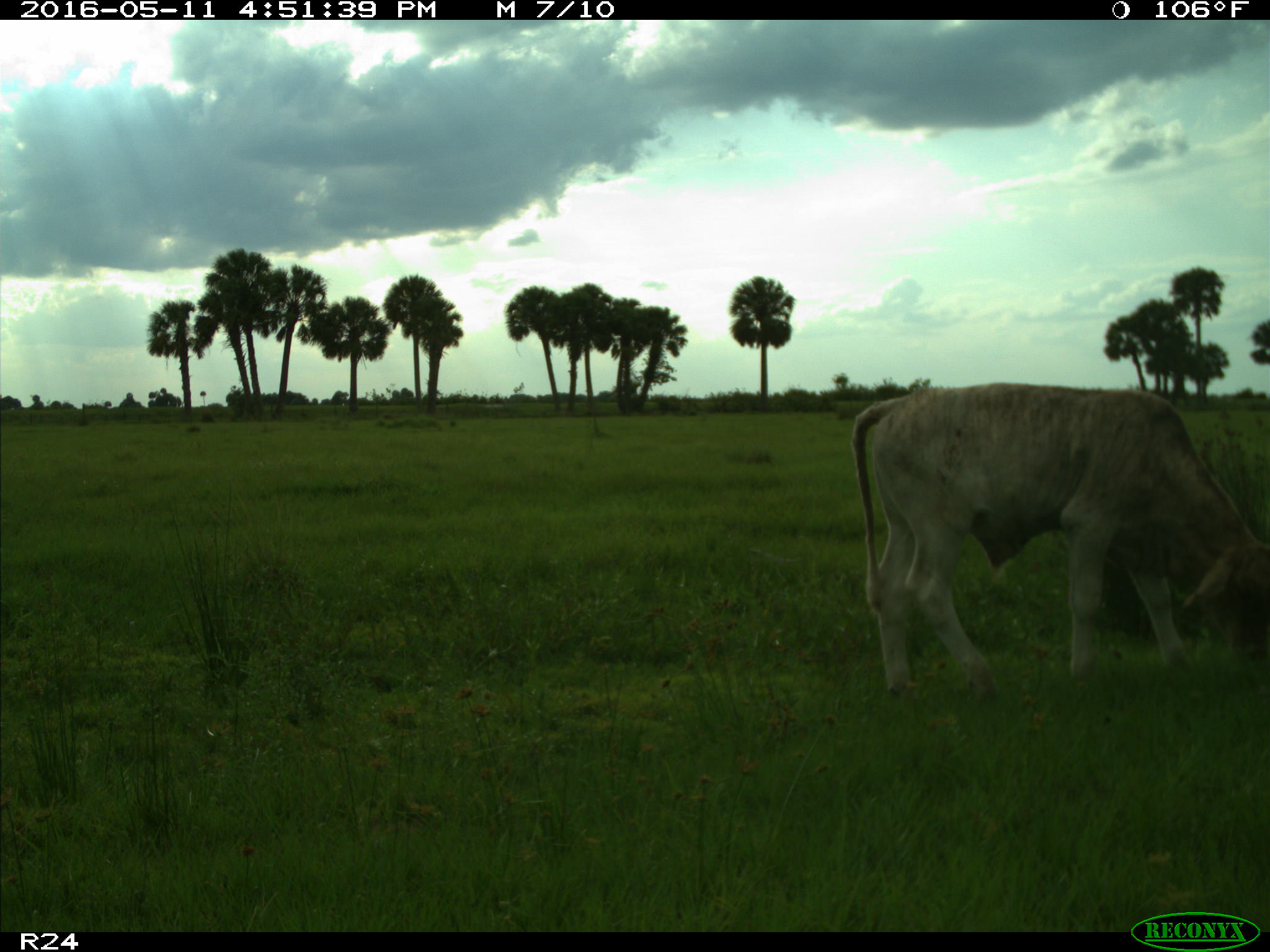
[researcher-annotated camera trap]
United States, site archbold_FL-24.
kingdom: Animalia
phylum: Chordata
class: Mammalia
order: Artiodactyla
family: Bovidae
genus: Bos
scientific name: Bos taurus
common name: domestic cow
Bos taurus (domestic cow).